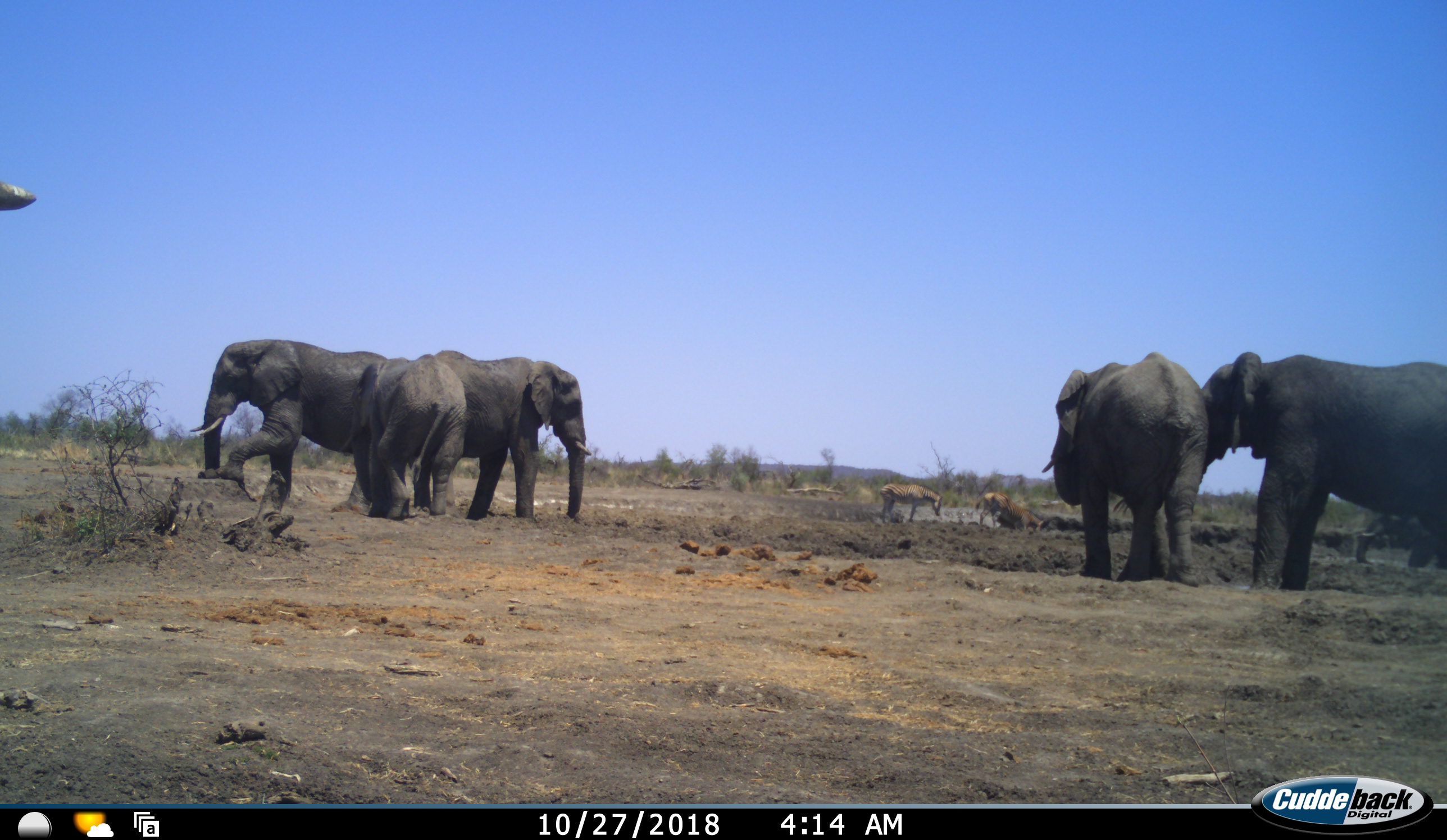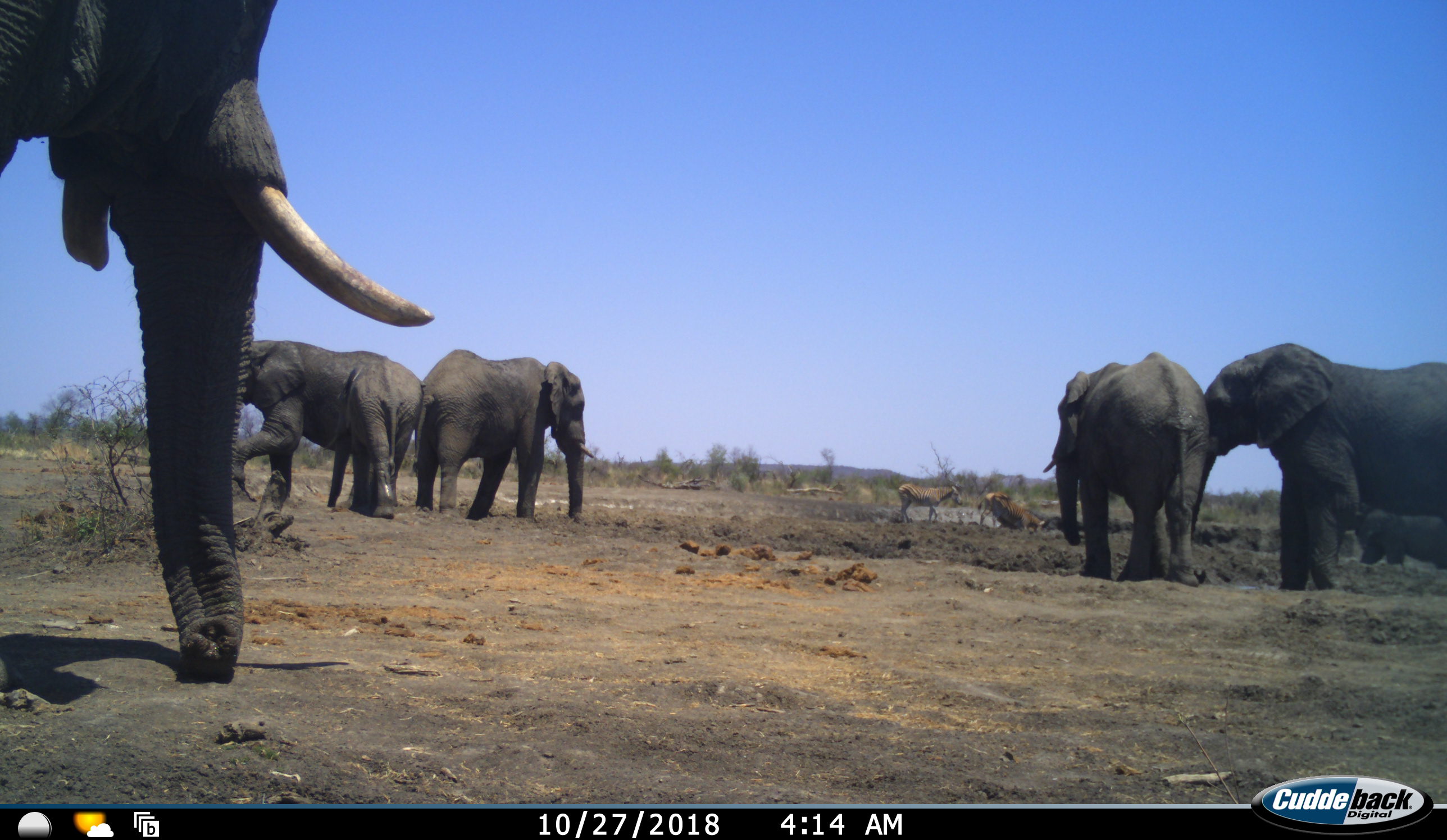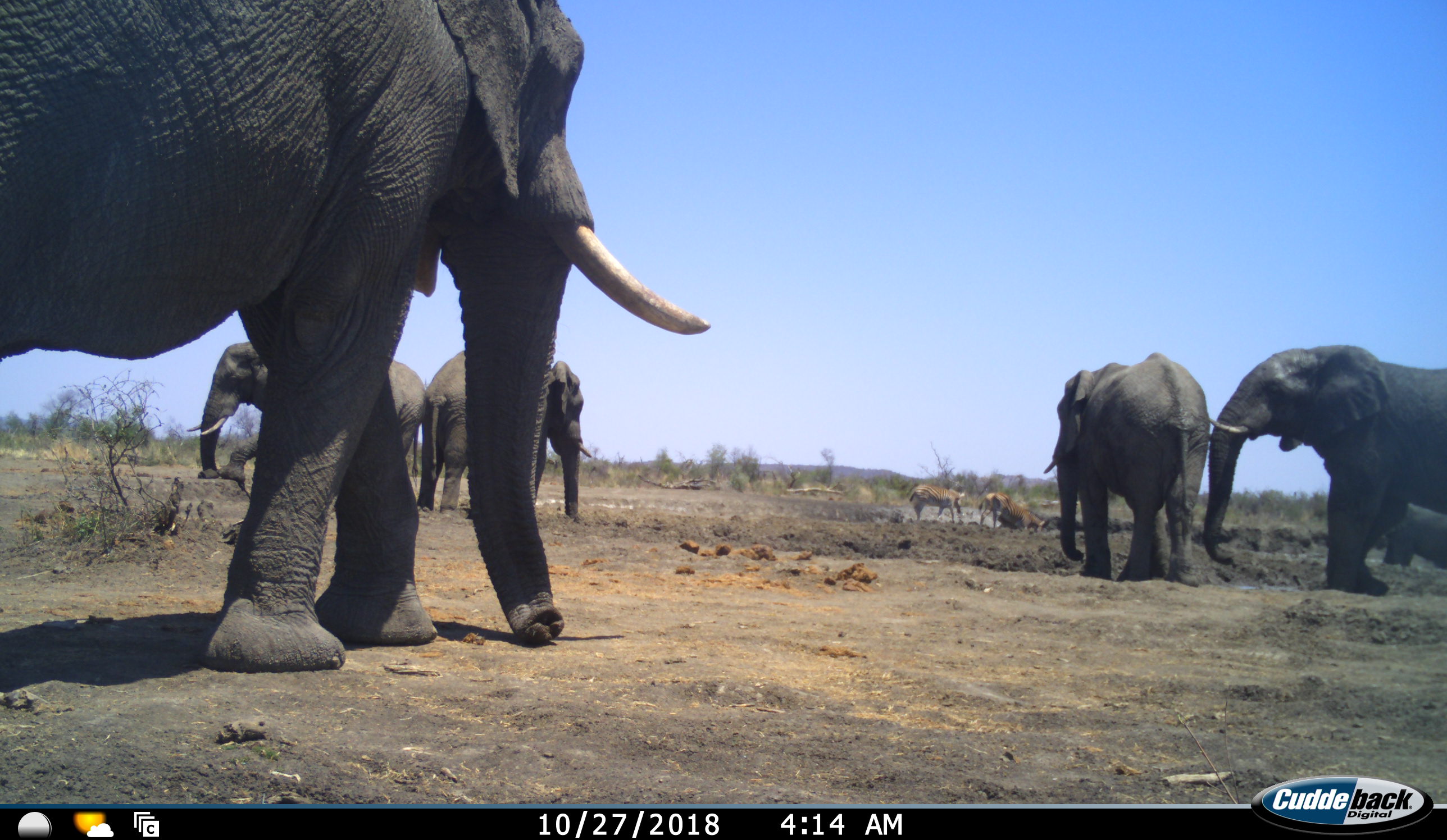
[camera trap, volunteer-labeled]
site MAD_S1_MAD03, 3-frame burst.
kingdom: Animalia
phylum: Chordata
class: Mammalia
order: Proboscidea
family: Elephantidae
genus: Loxodonta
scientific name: Loxodonta africana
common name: african bush elephant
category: elephant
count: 6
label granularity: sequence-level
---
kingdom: Animalia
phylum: Chordata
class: Mammalia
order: Perissodactyla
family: Equidae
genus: Equus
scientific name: Equus quagga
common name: plains zebra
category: zebraplains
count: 2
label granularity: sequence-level